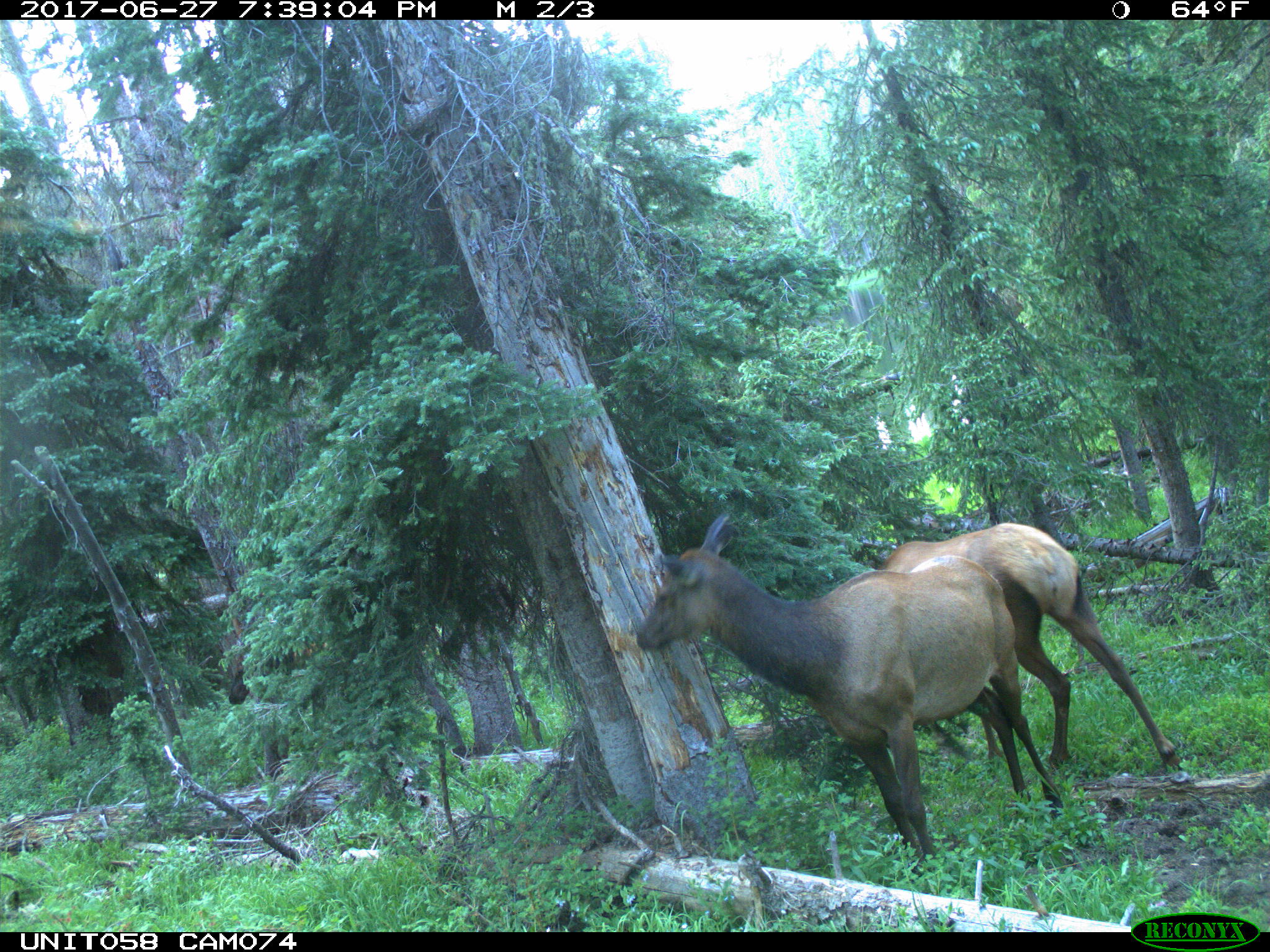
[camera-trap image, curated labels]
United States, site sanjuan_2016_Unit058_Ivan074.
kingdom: Animalia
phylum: Chordata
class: Mammalia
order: Artiodactyla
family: Cervidae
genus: Cervus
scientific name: Cervus elaphus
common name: red deer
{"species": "Cervus elaphus (red deer)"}